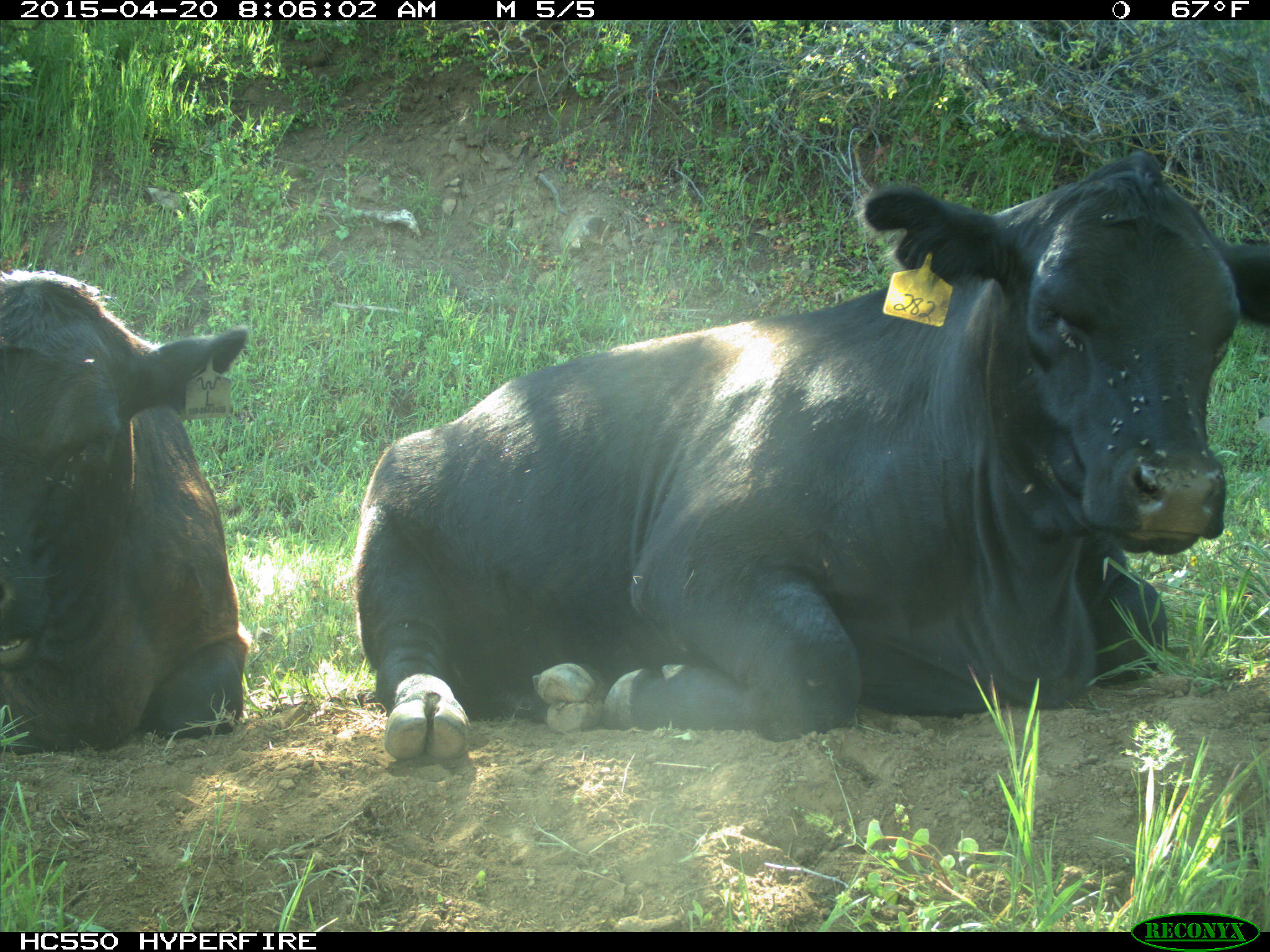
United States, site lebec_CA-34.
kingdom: Animalia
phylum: Chordata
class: Mammalia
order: Artiodactyla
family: Bovidae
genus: Bos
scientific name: Bos taurus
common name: domestic cow